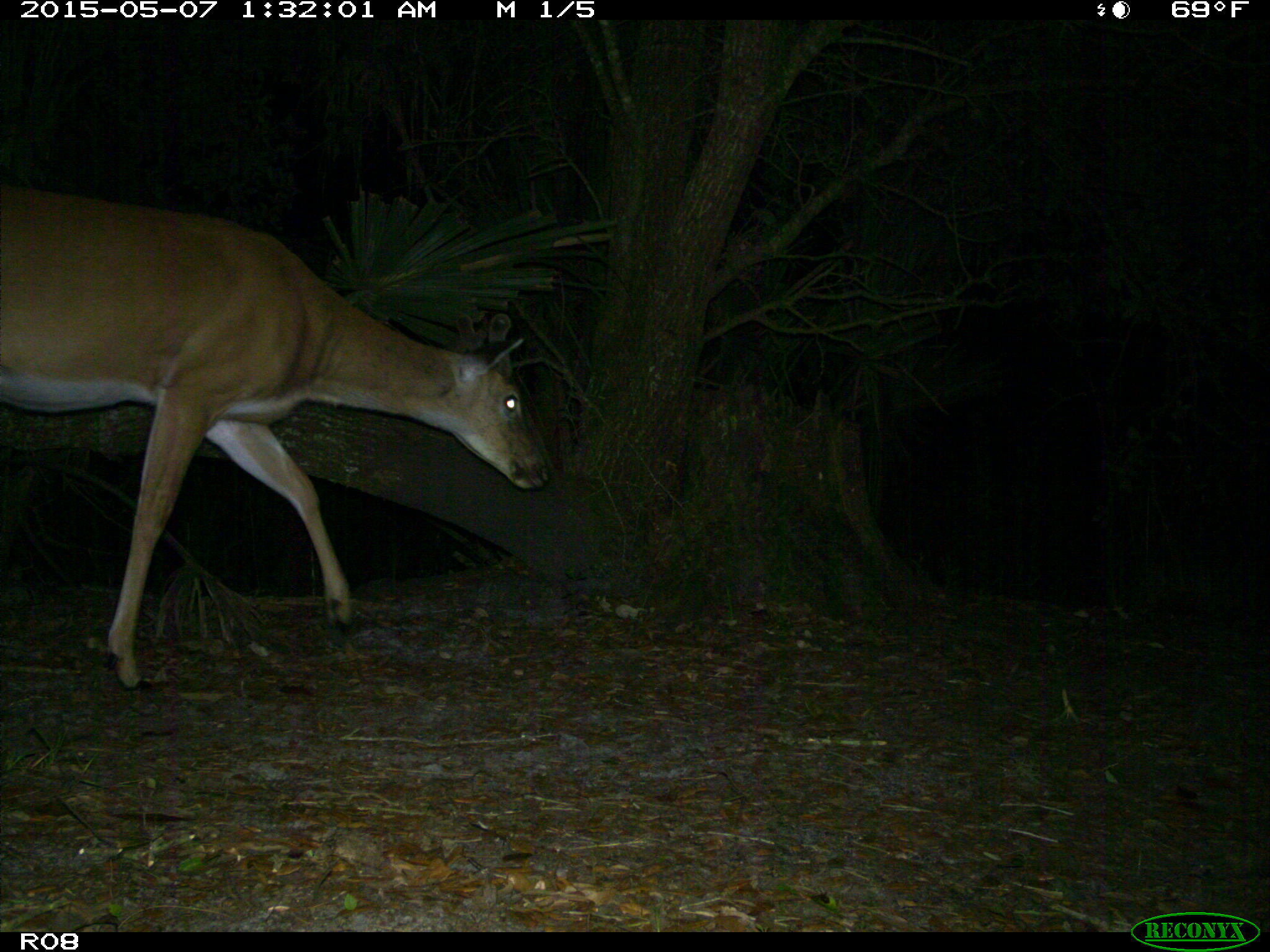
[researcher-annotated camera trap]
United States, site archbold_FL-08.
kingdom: Animalia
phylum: Chordata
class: Mammalia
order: Artiodactyla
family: Cervidae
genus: Odocoileus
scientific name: Odocoileus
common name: deer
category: unidentified deer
Unidentified deer (deer) (Odocoileus).